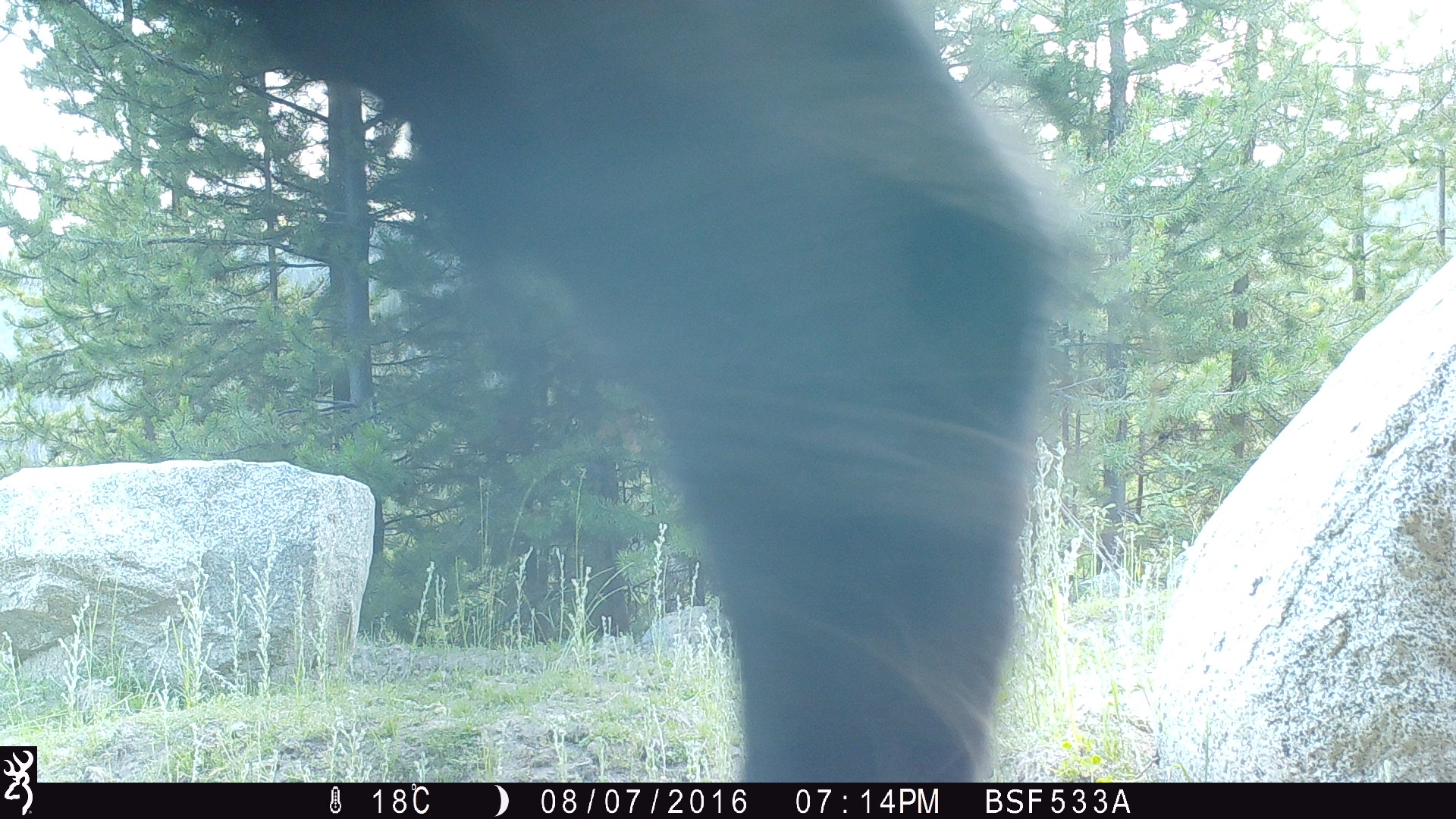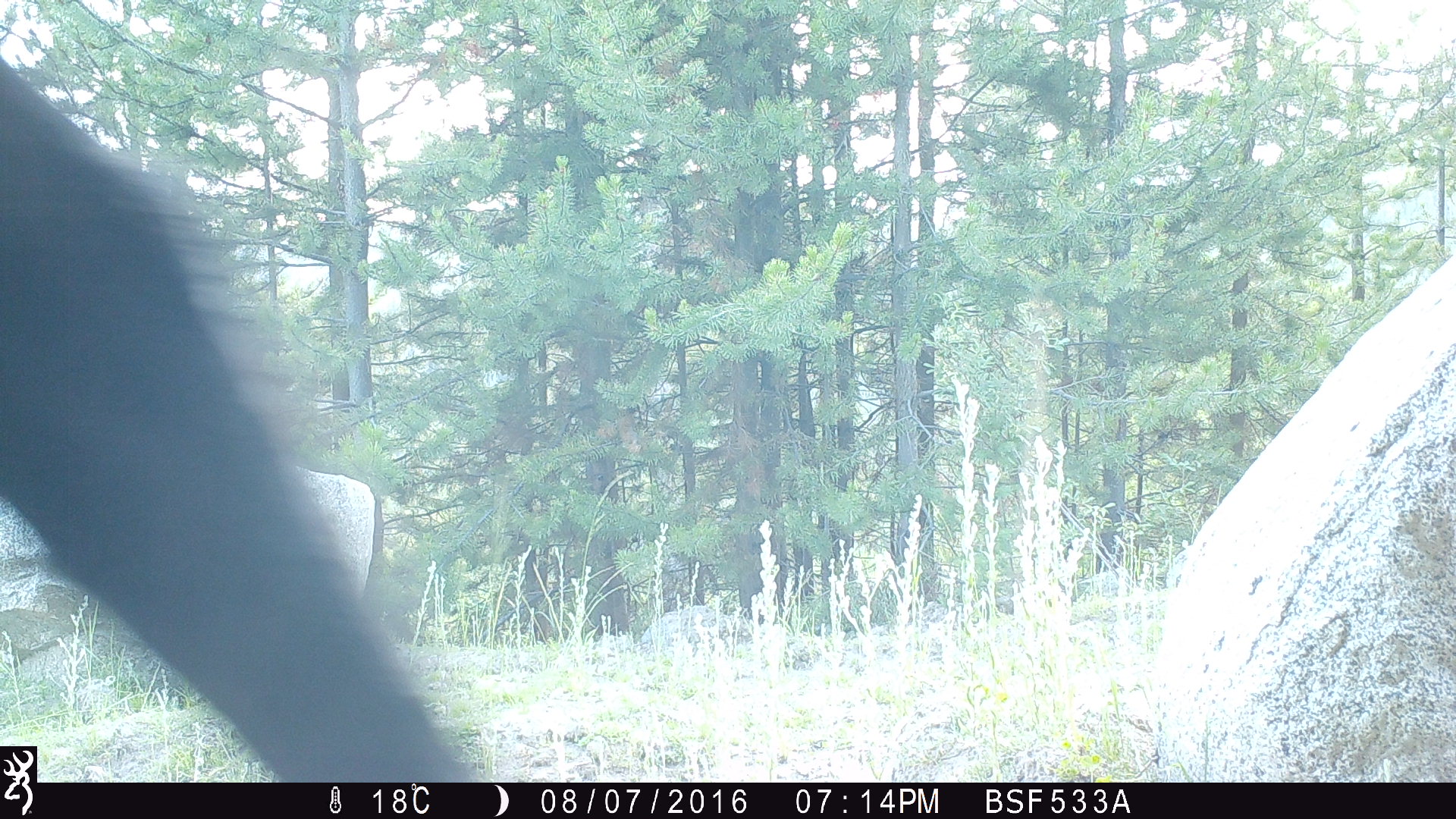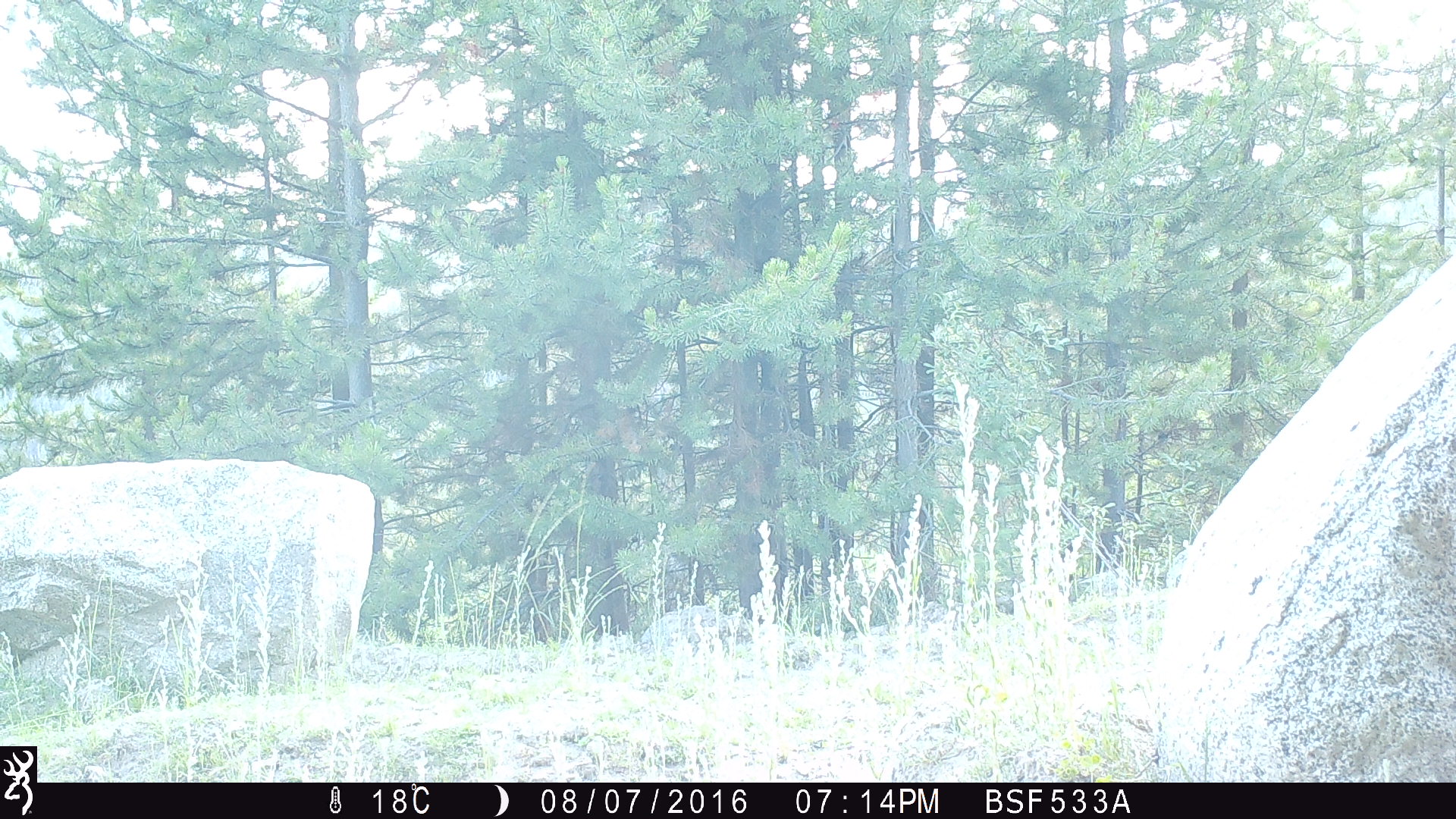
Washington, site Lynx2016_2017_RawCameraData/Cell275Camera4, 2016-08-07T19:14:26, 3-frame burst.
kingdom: Animalia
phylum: Chordata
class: Mammalia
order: Artiodactyla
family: Bovidae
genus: Bos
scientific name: Bos taurus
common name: domestic cattle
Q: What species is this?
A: Domestic cattle (Bos taurus).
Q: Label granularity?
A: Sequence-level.